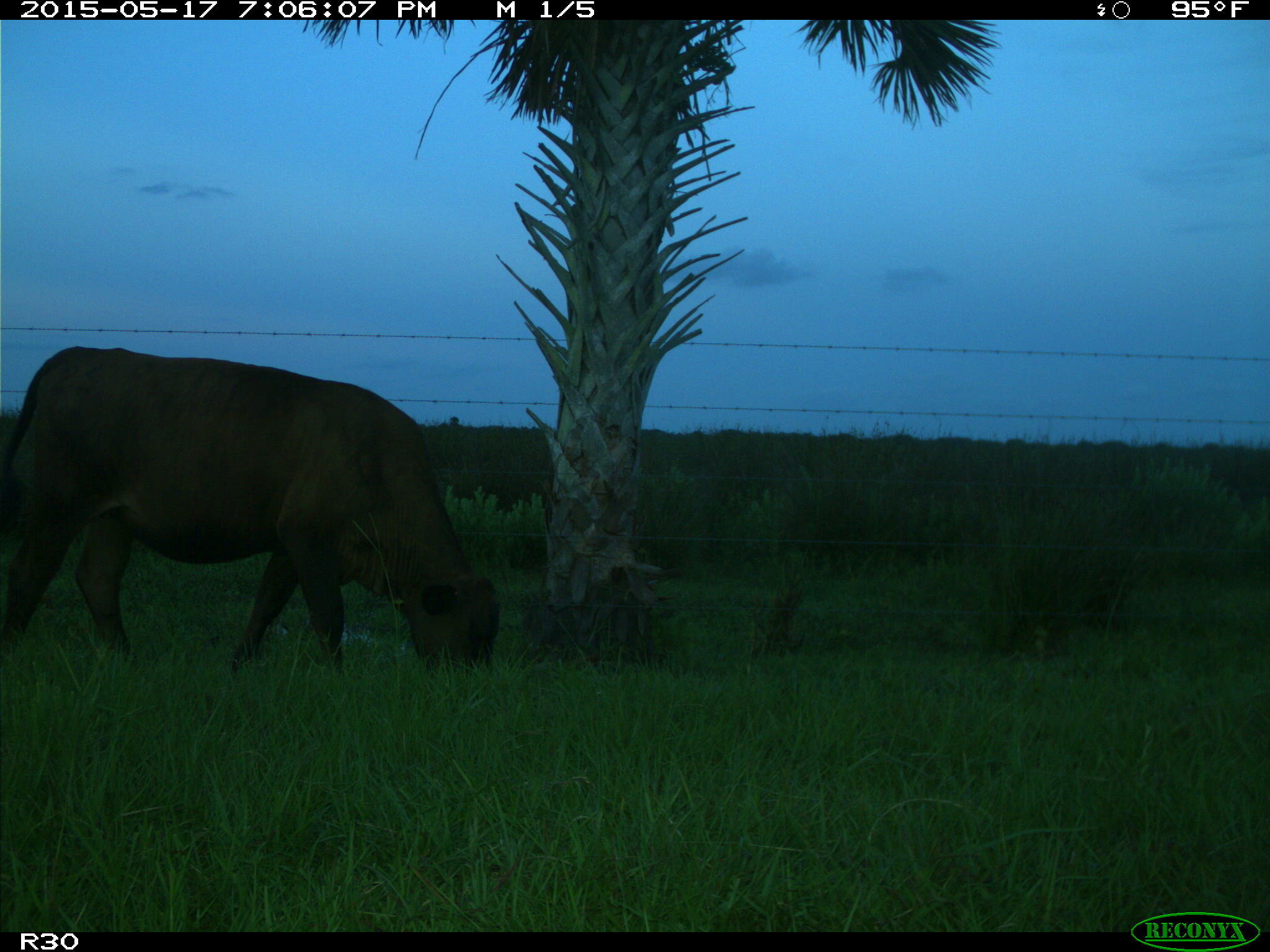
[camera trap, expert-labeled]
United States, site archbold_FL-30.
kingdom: Animalia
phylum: Chordata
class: Mammalia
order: Artiodactyla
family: Bovidae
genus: Bos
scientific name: Bos taurus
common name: domestic cow